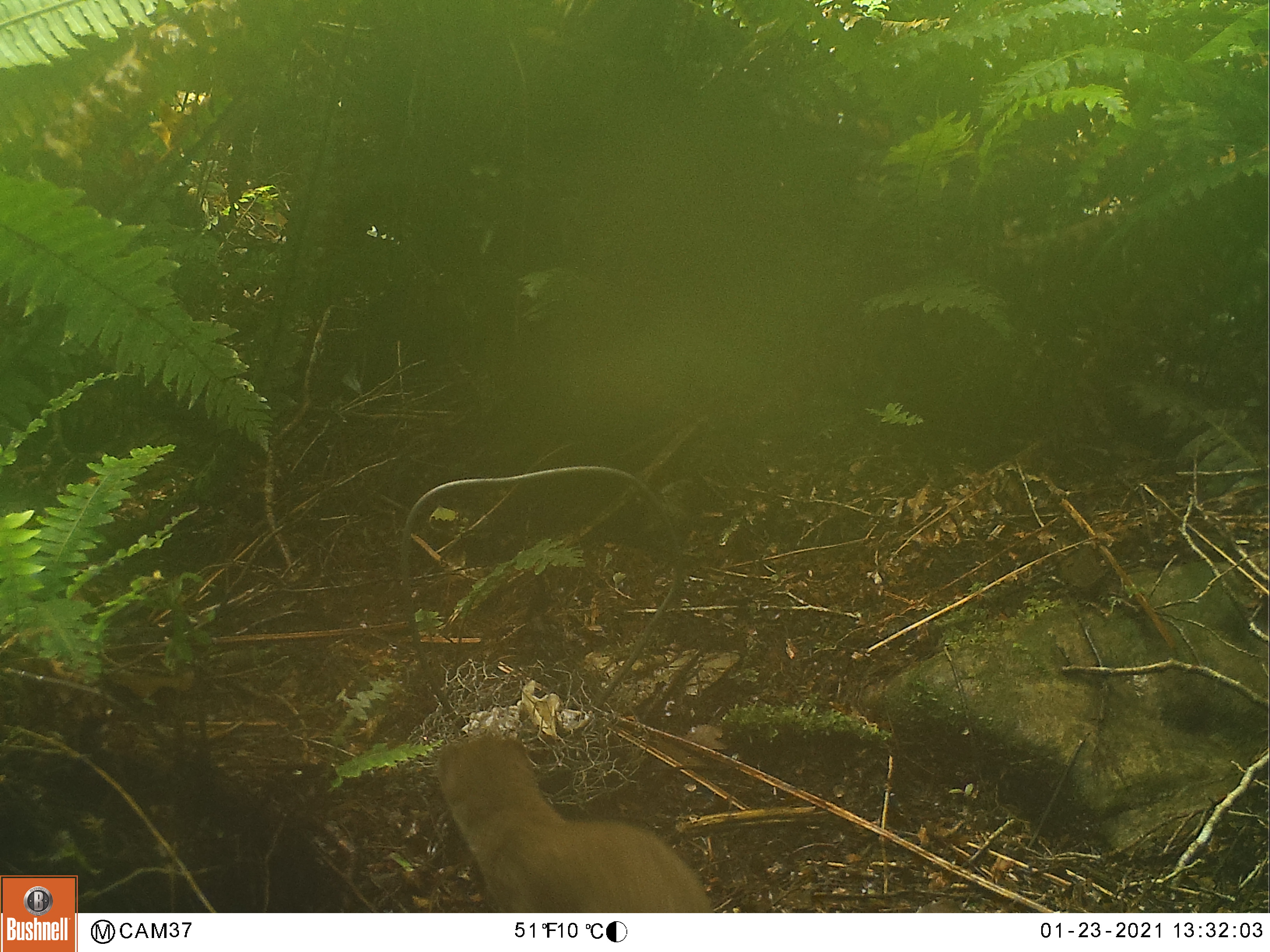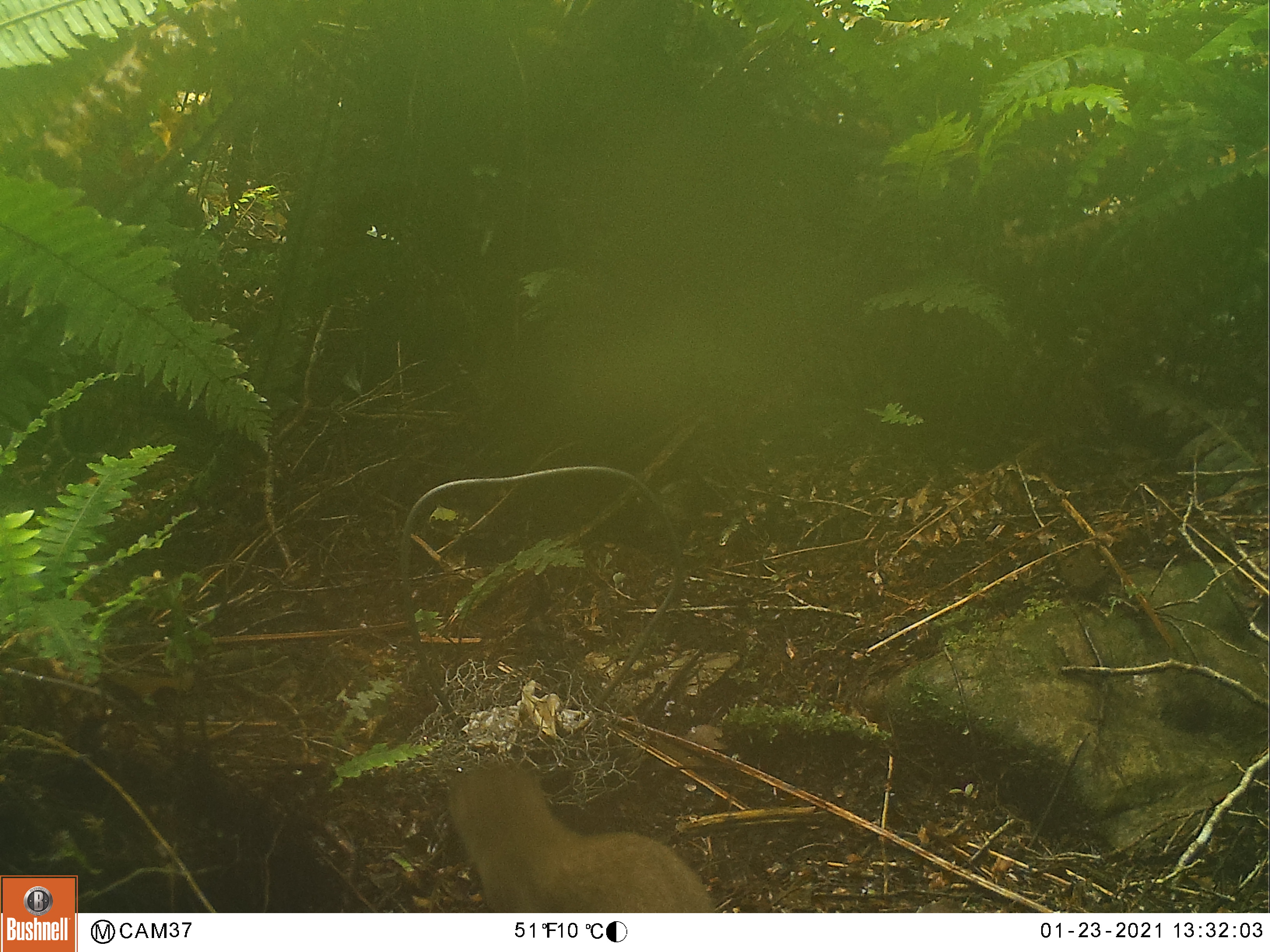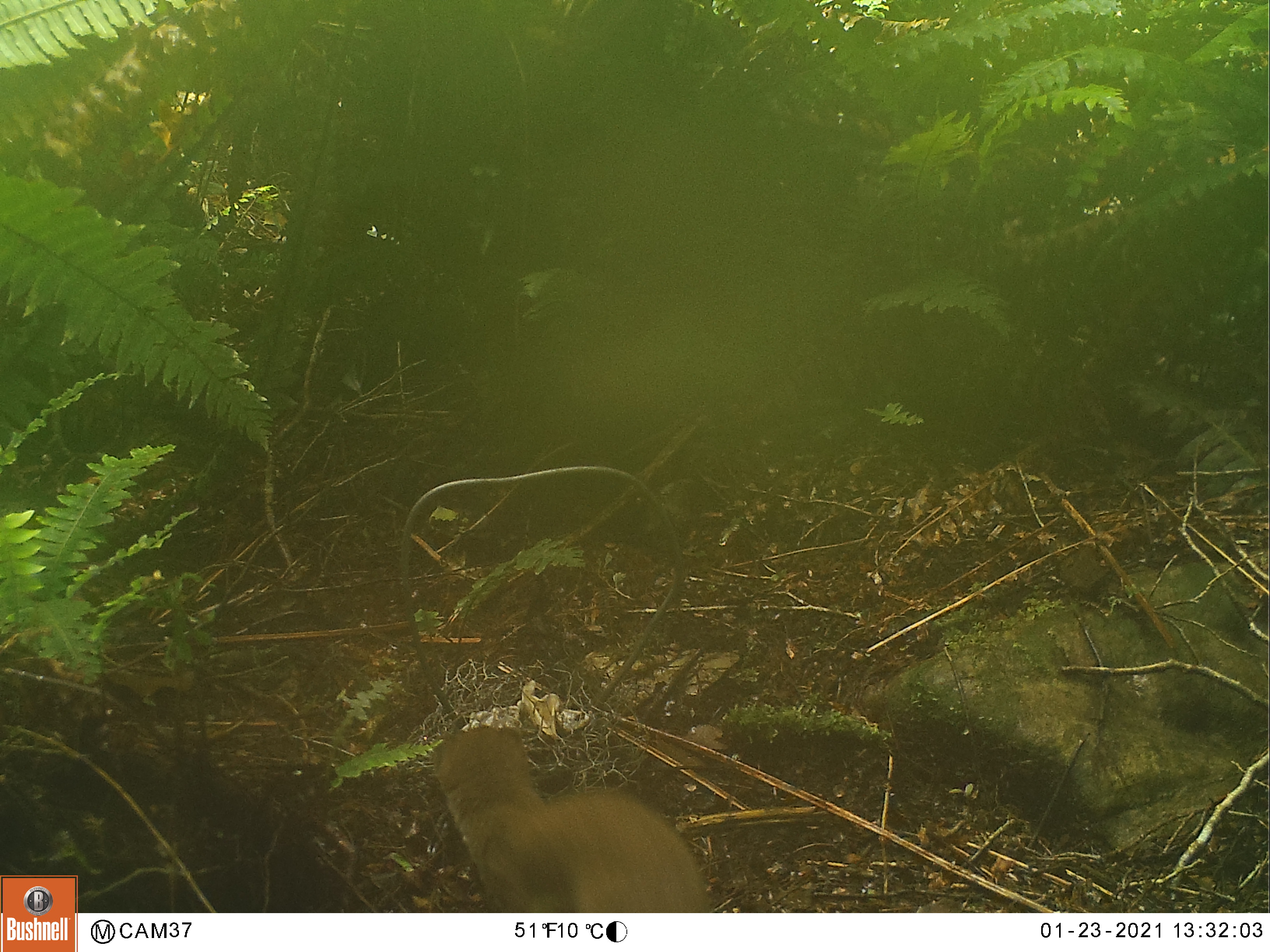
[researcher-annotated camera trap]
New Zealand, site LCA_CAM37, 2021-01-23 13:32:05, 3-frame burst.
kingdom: Animalia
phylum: Chordata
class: Mammalia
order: Carnivora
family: Mustelidae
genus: Mustela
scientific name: Mustela erminea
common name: stoat